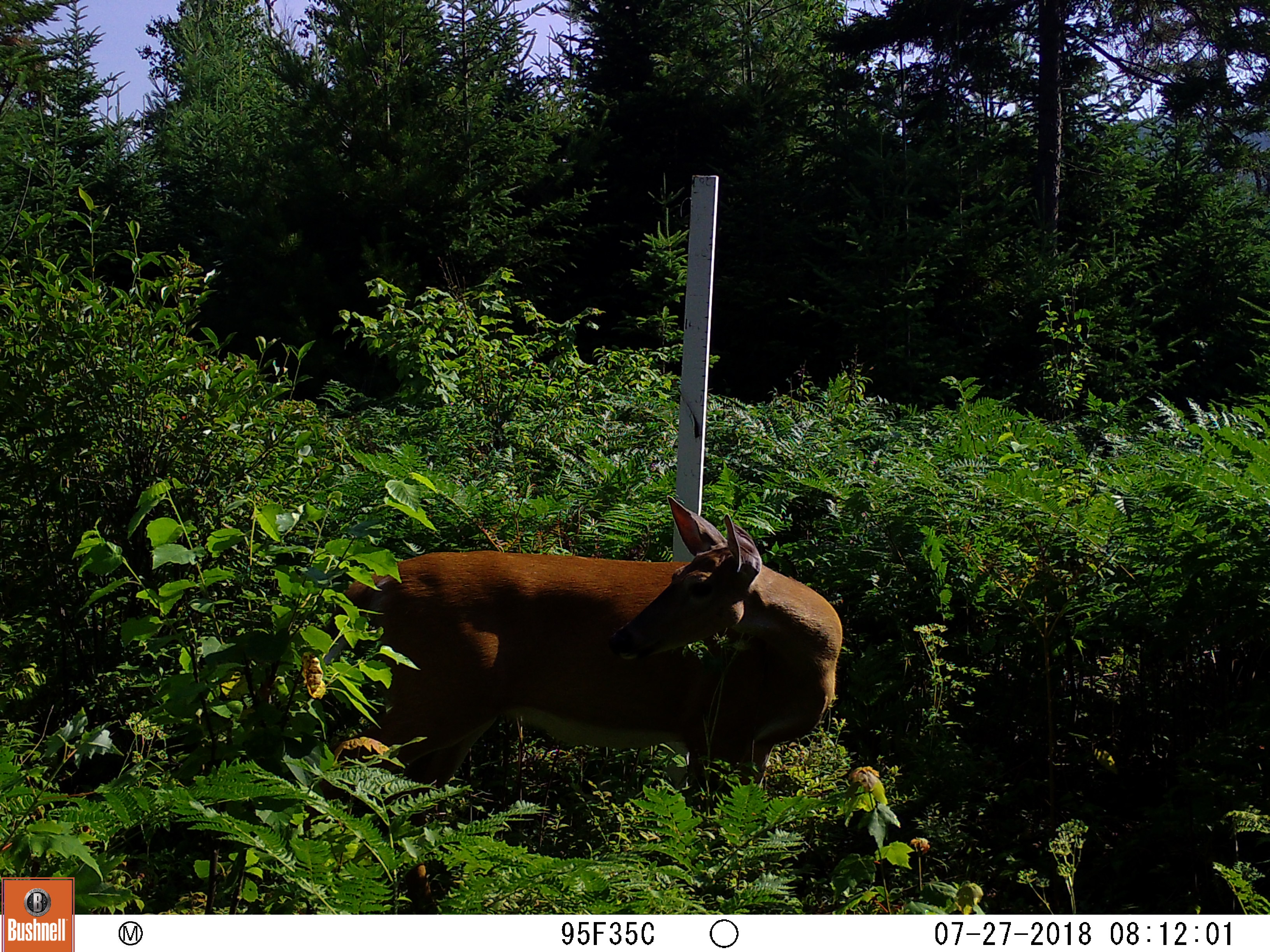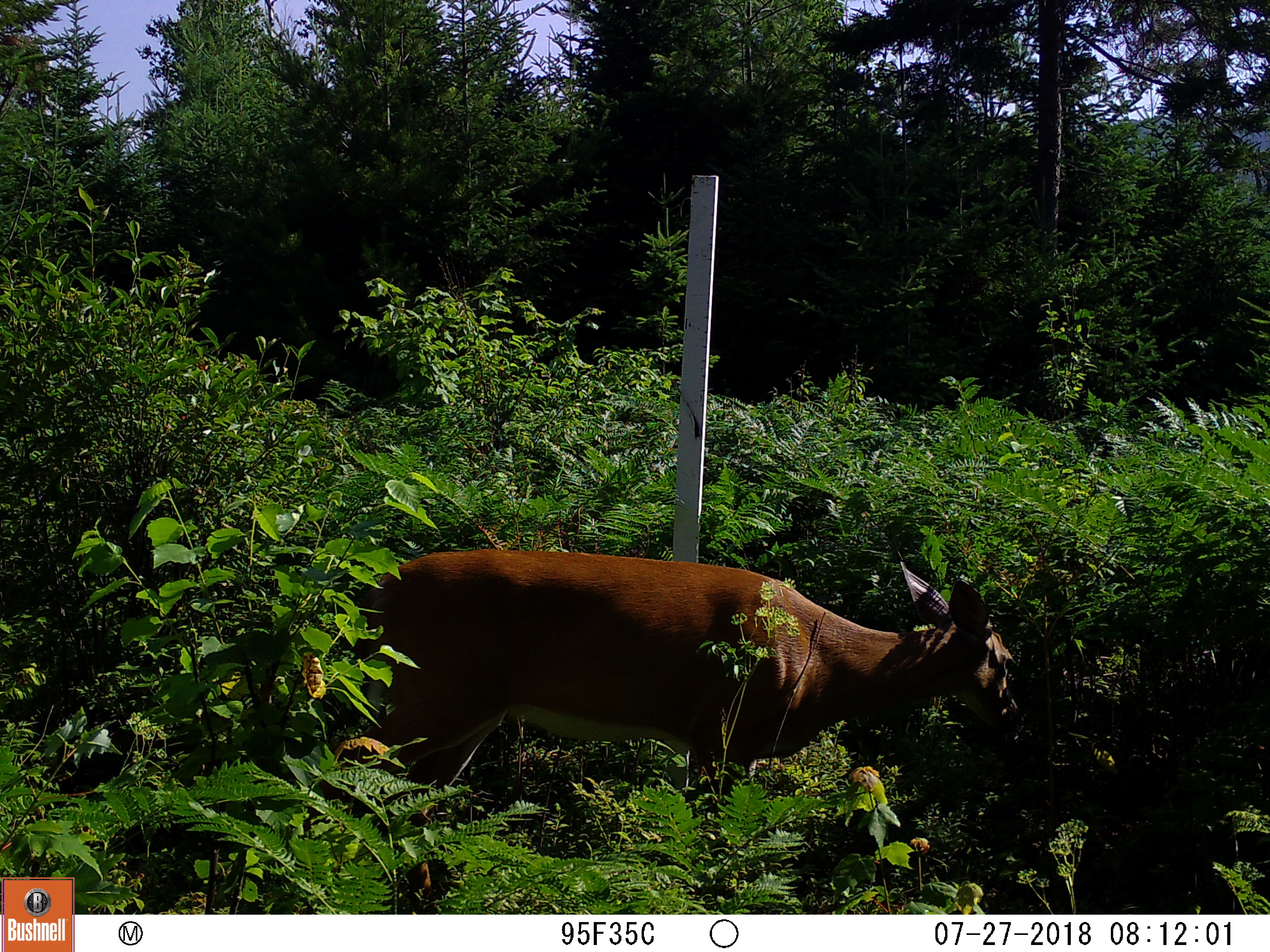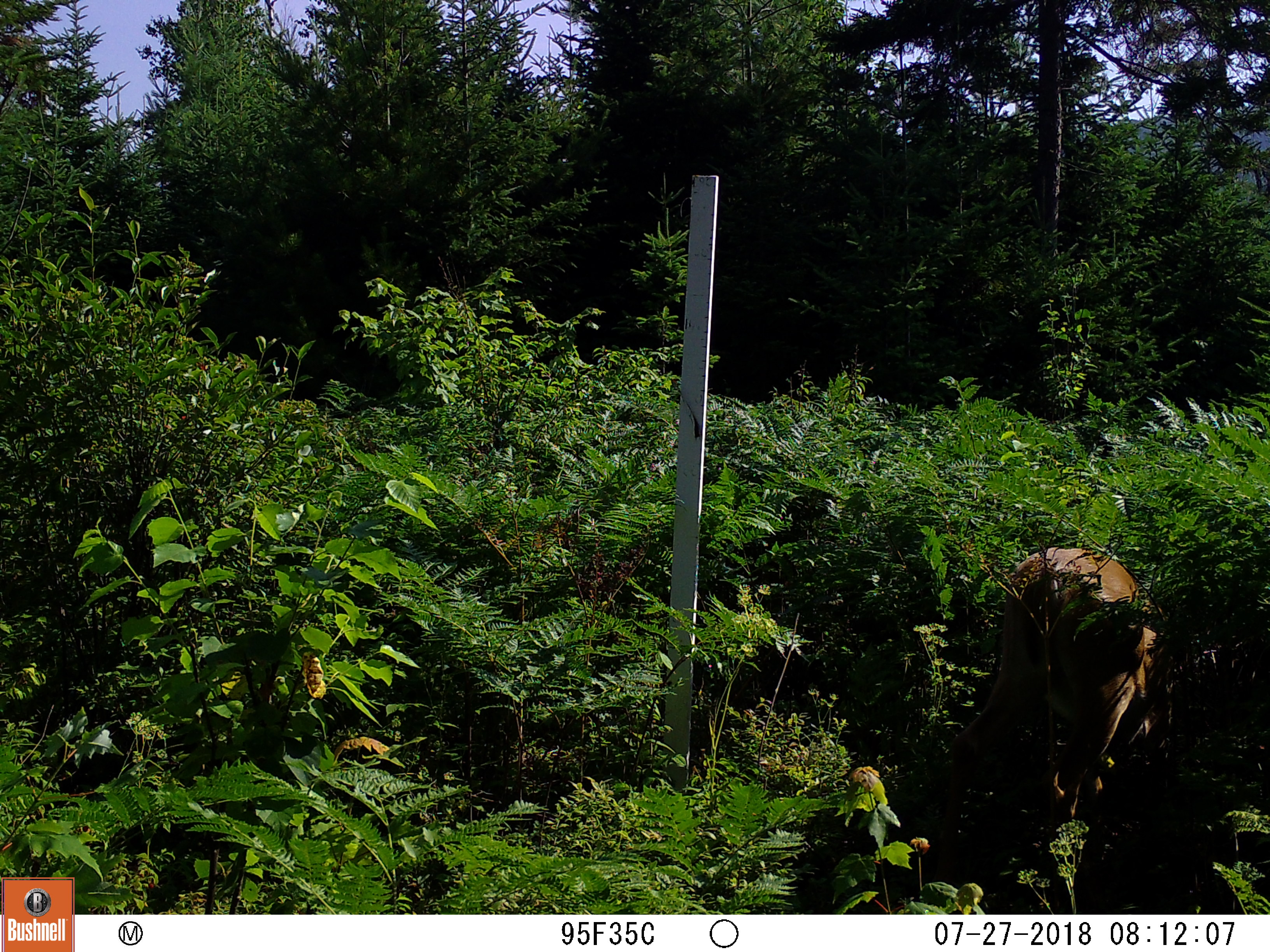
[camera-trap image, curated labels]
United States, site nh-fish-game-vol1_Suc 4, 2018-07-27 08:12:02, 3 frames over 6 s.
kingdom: Animalia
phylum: Chordata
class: Mammalia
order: Artiodactyla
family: Cervidae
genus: Odocoileus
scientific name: Odocoileus virginianus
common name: white-tailed deer